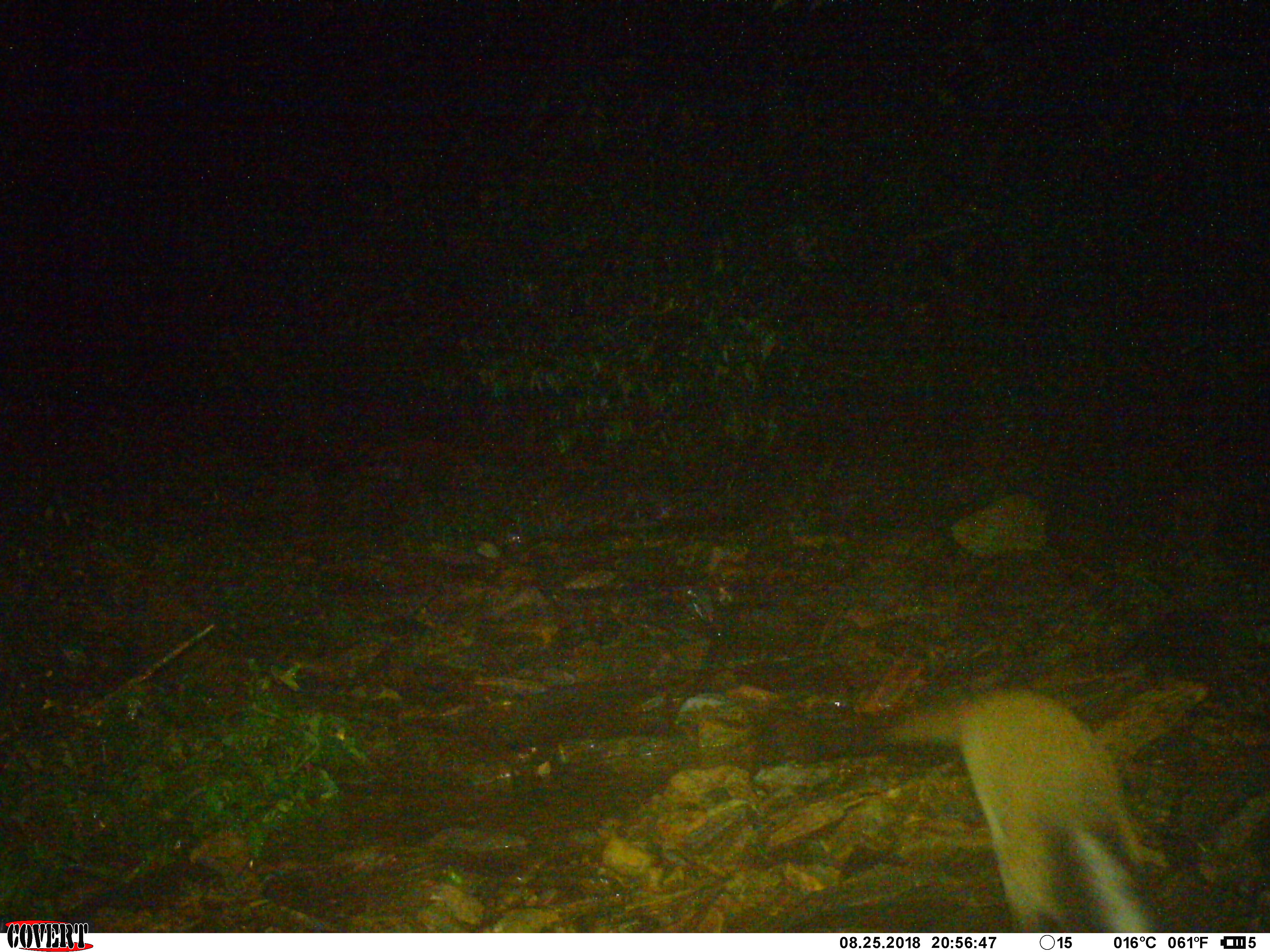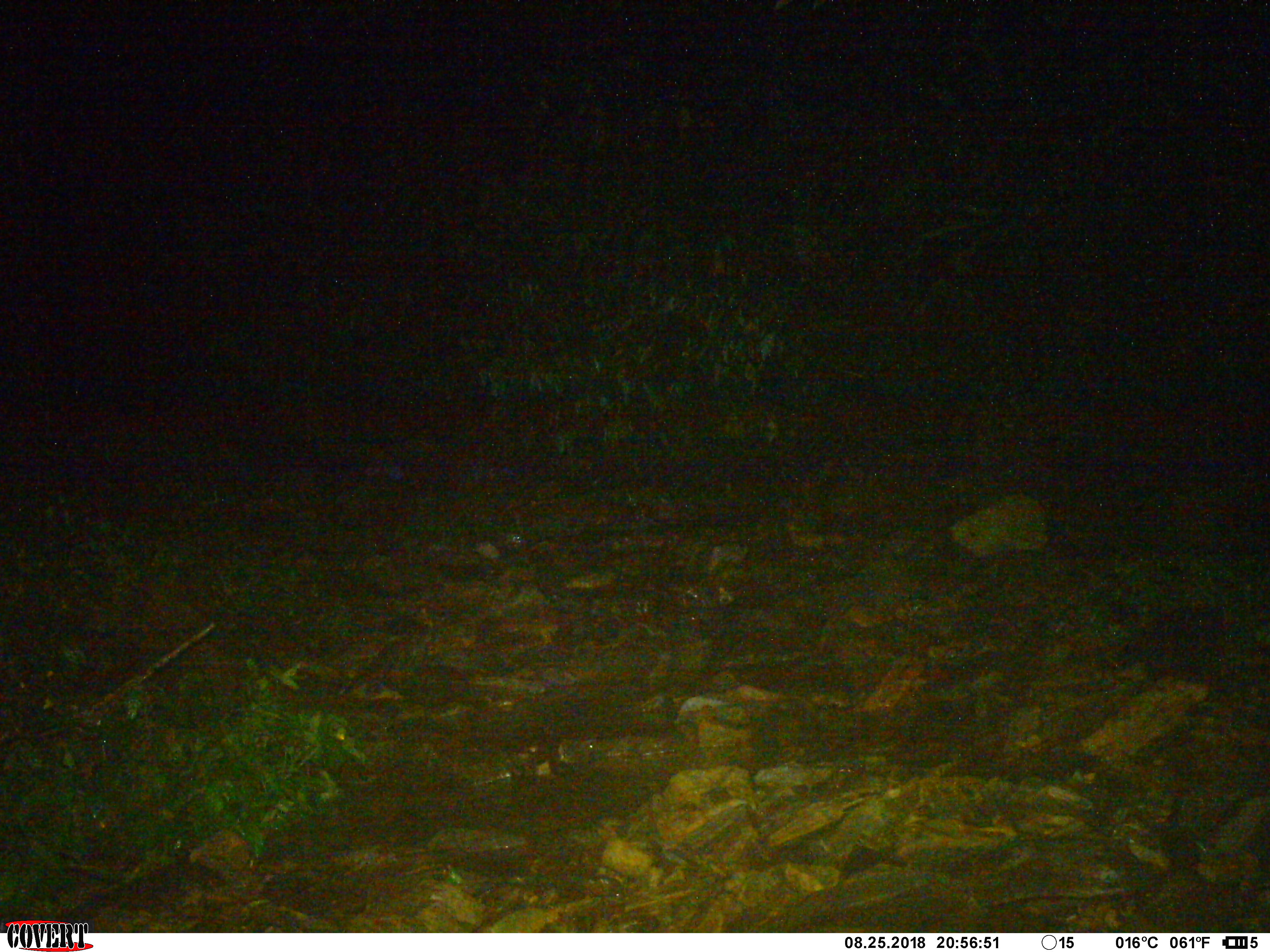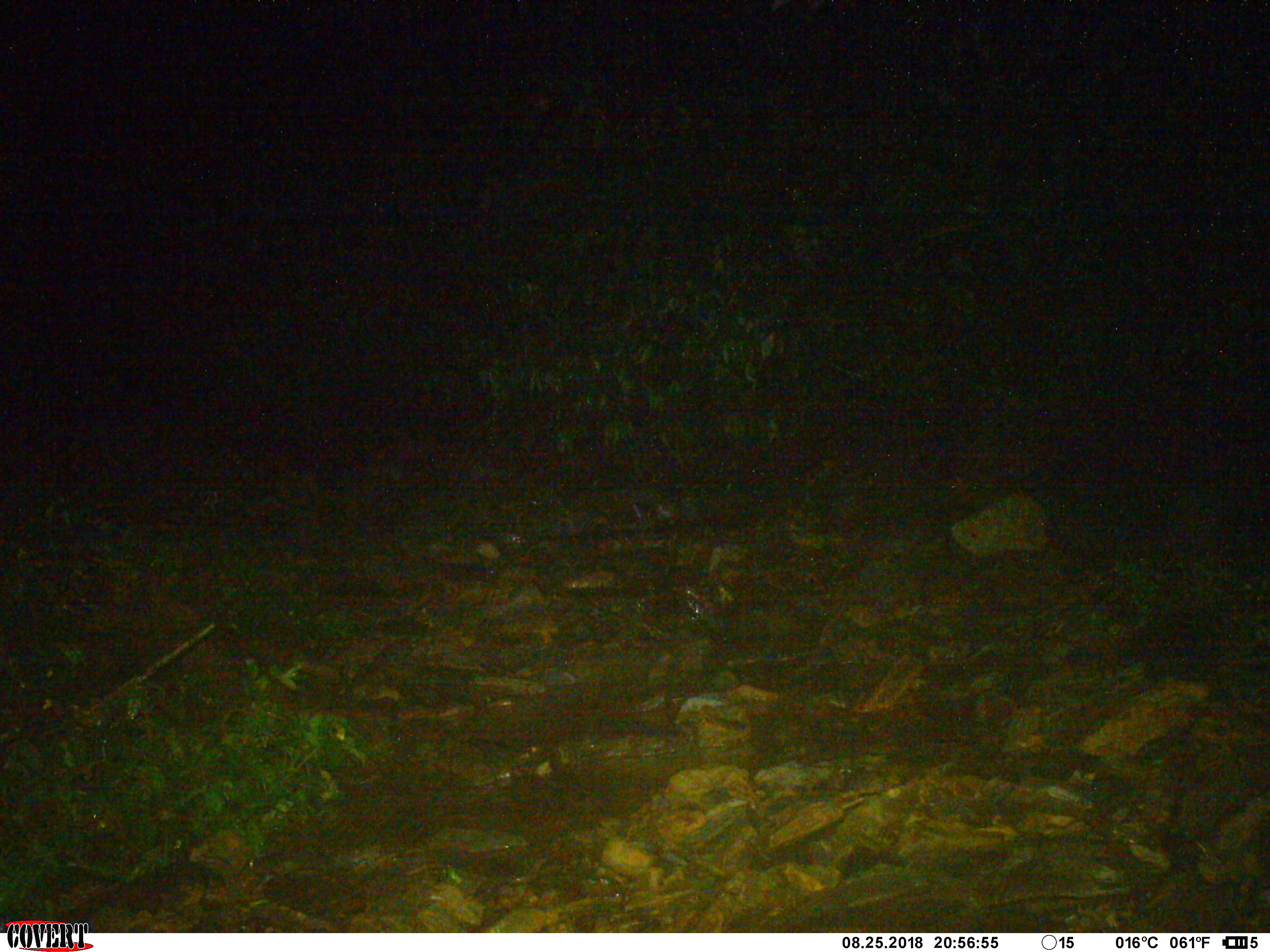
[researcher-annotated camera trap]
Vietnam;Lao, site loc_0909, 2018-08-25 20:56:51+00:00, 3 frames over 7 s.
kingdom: Animalia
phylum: Chordata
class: Mammalia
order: Carnivora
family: Viverridae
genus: Paguma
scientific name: Paguma larvata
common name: masked palm civet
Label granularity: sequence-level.